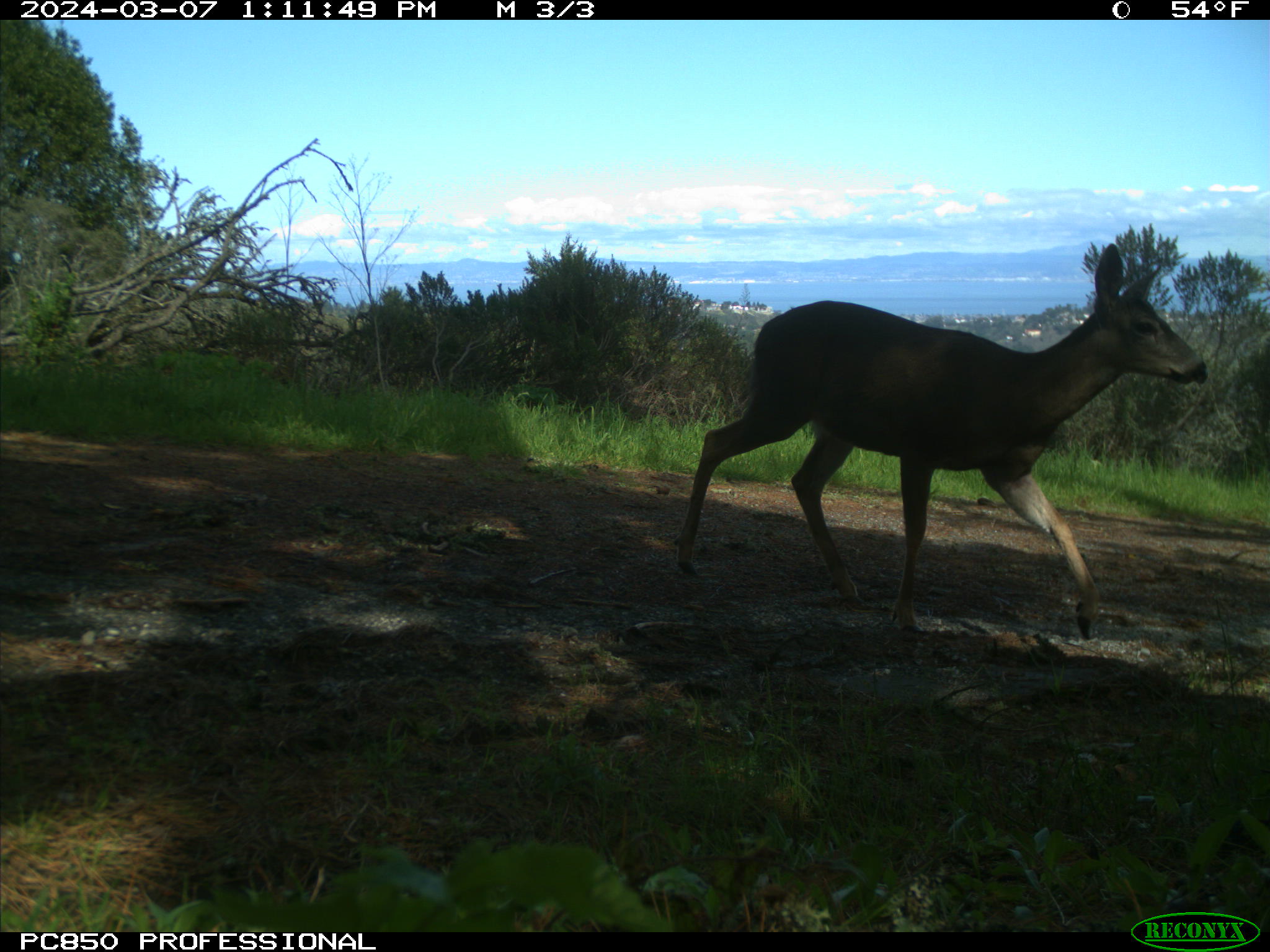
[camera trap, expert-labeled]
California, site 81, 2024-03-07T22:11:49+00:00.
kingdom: Animalia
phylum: Chordata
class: Mammalia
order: Artiodactyla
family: Cervidae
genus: Odocoileus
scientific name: Odocoileus hemionus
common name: mule deer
Mule deer (Odocoileus hemionus).